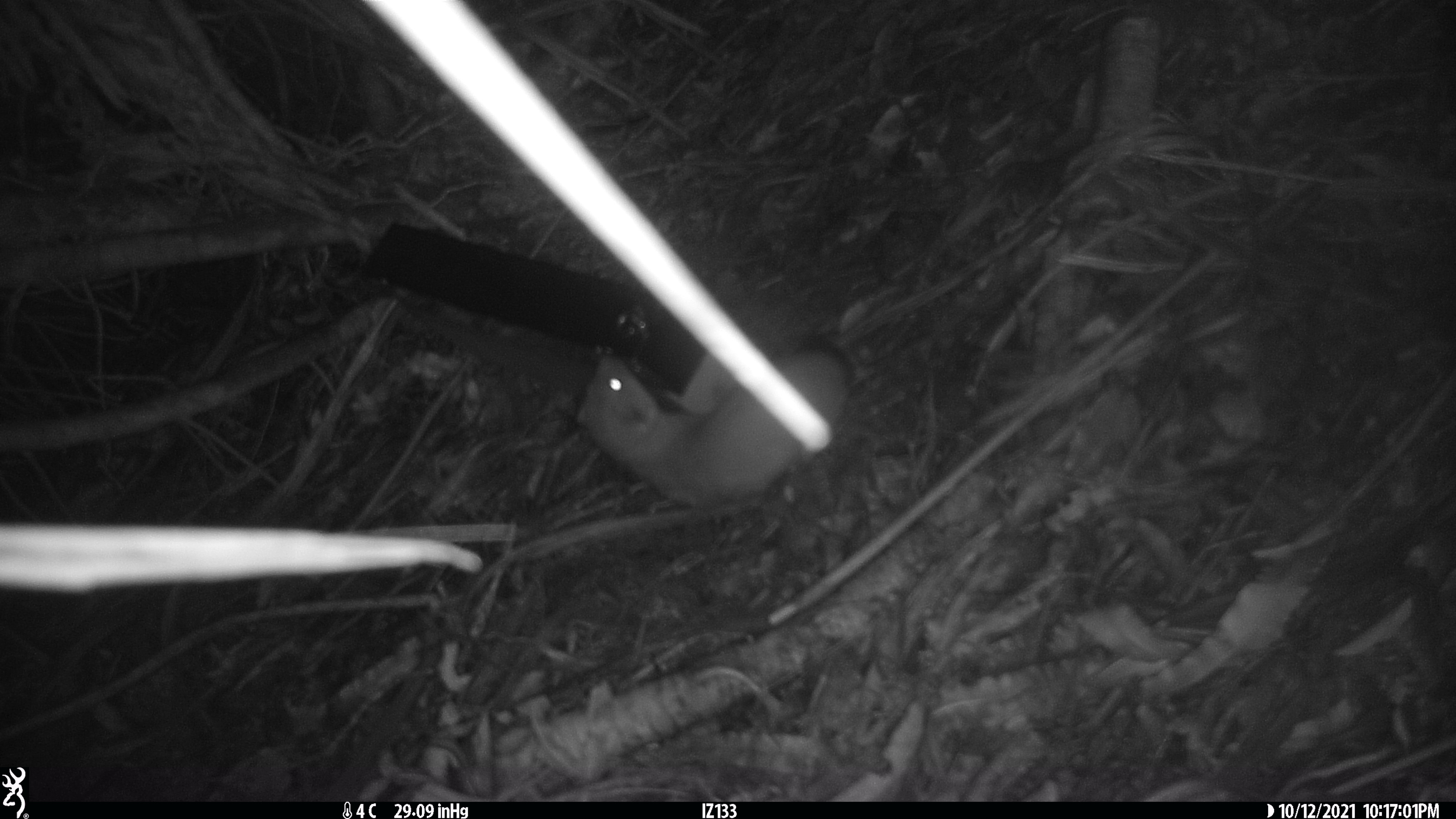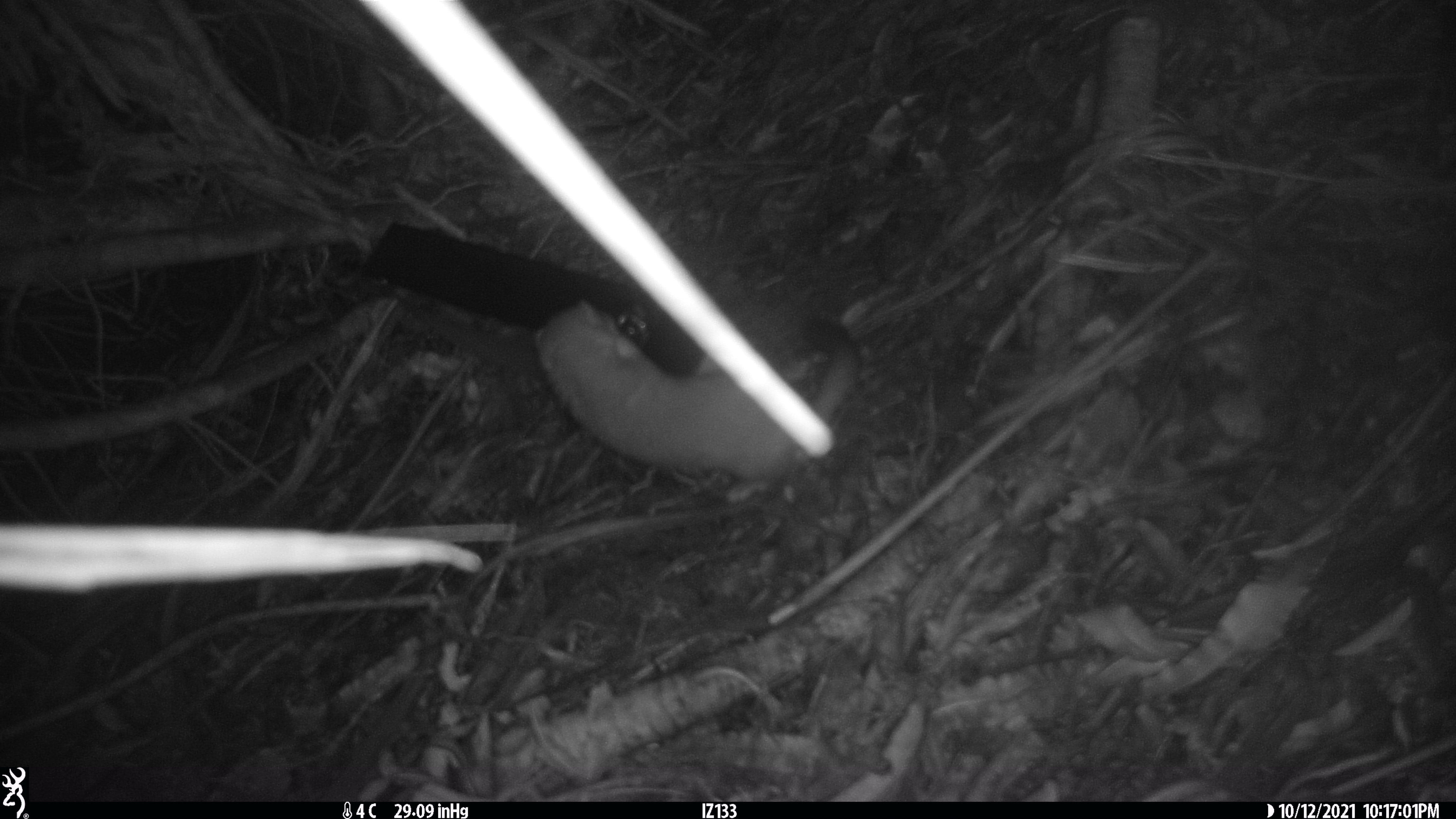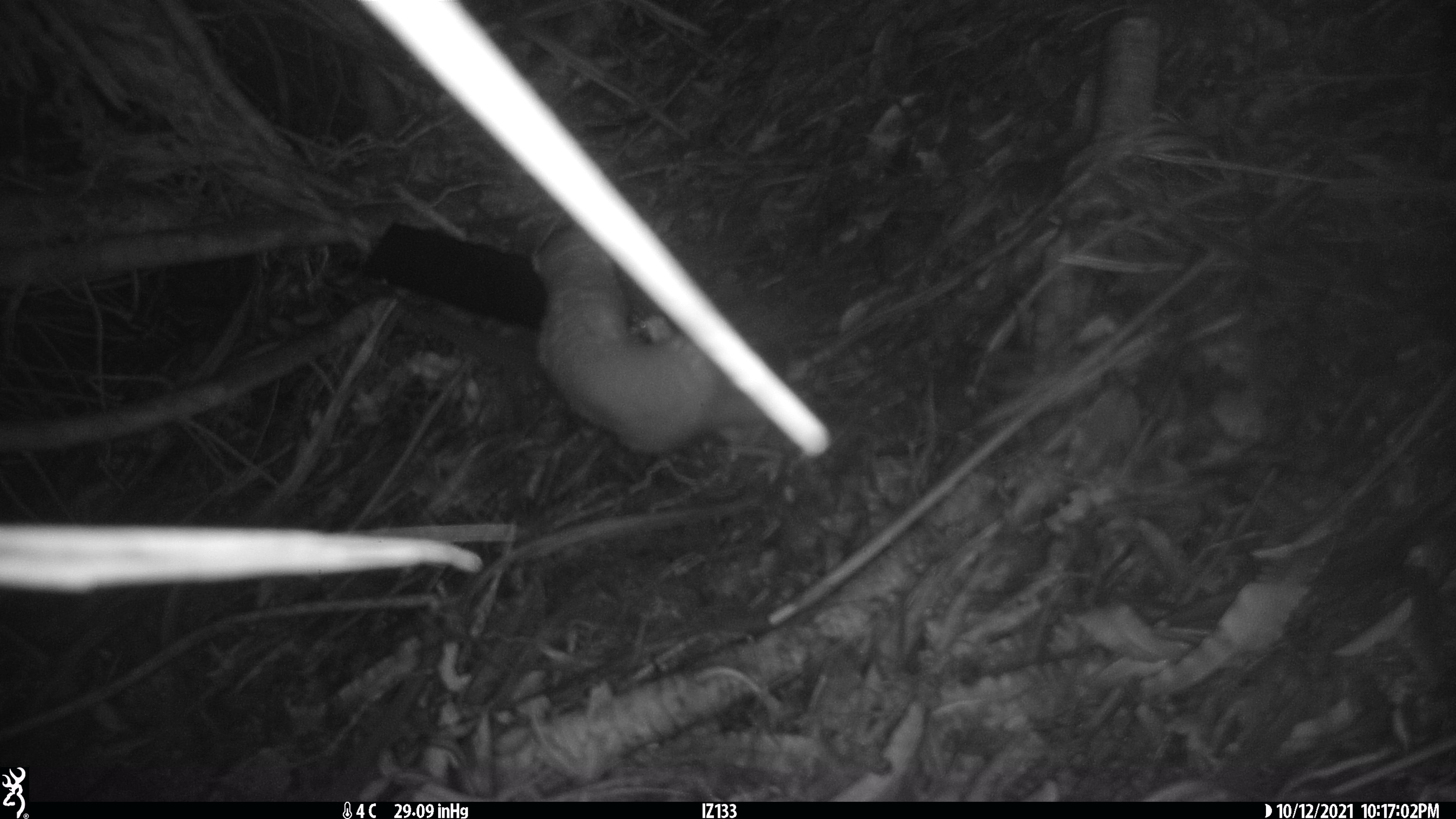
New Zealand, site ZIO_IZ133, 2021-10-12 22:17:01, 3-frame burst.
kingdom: Animalia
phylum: Chordata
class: Mammalia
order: Carnivora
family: Mustelidae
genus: Mustela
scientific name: Mustela erminea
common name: stoat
Stoat (Mustela erminea).